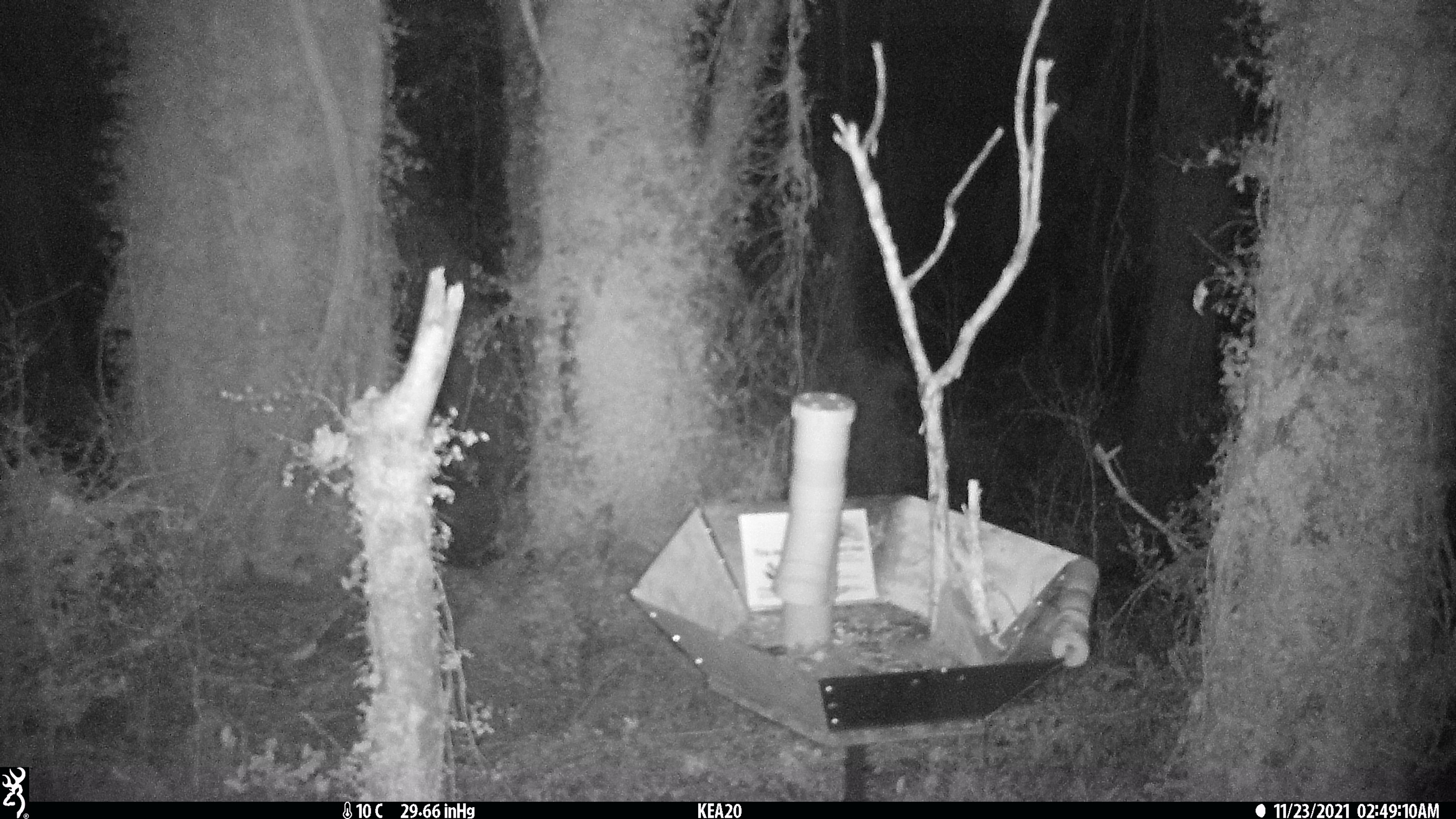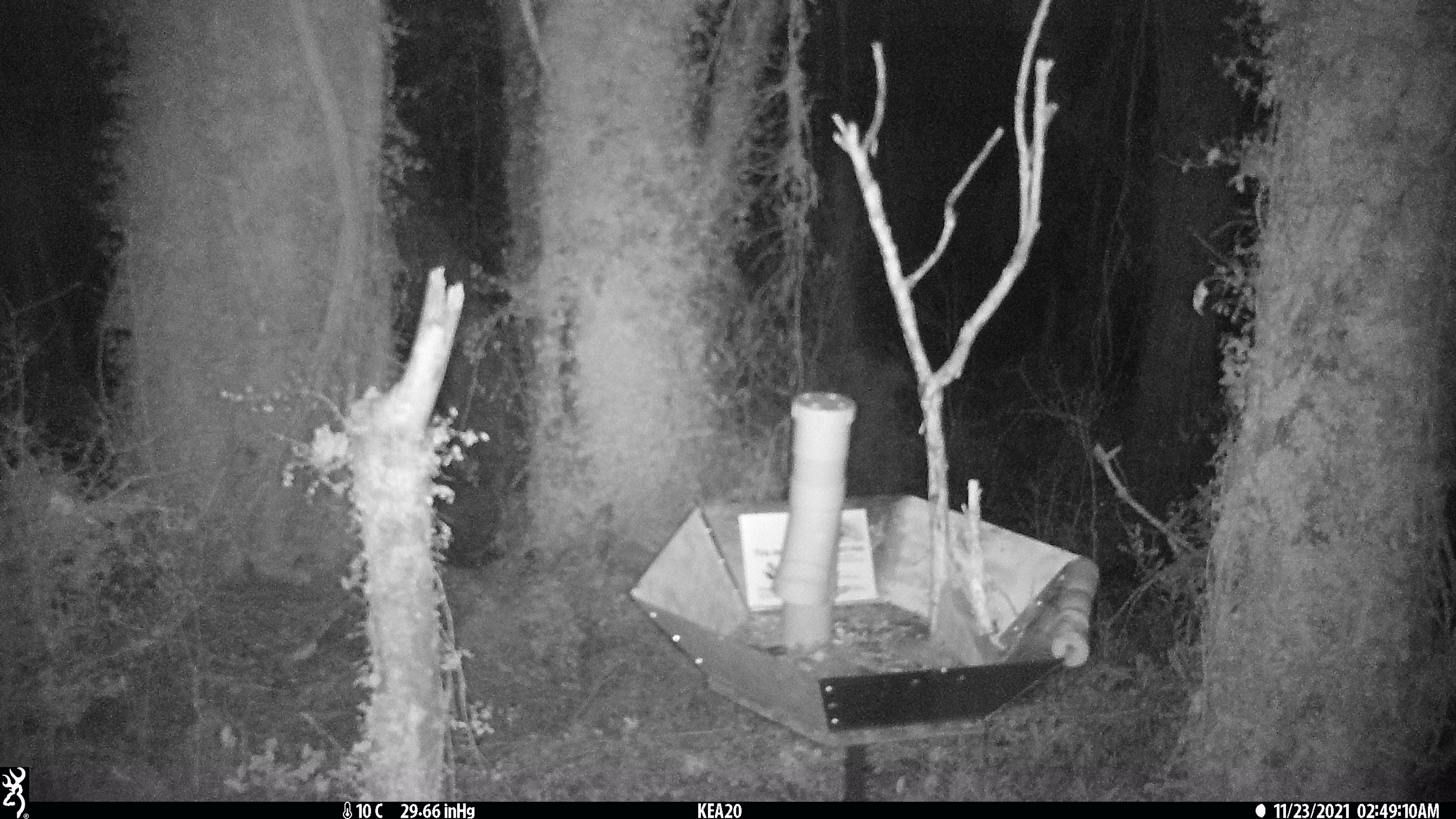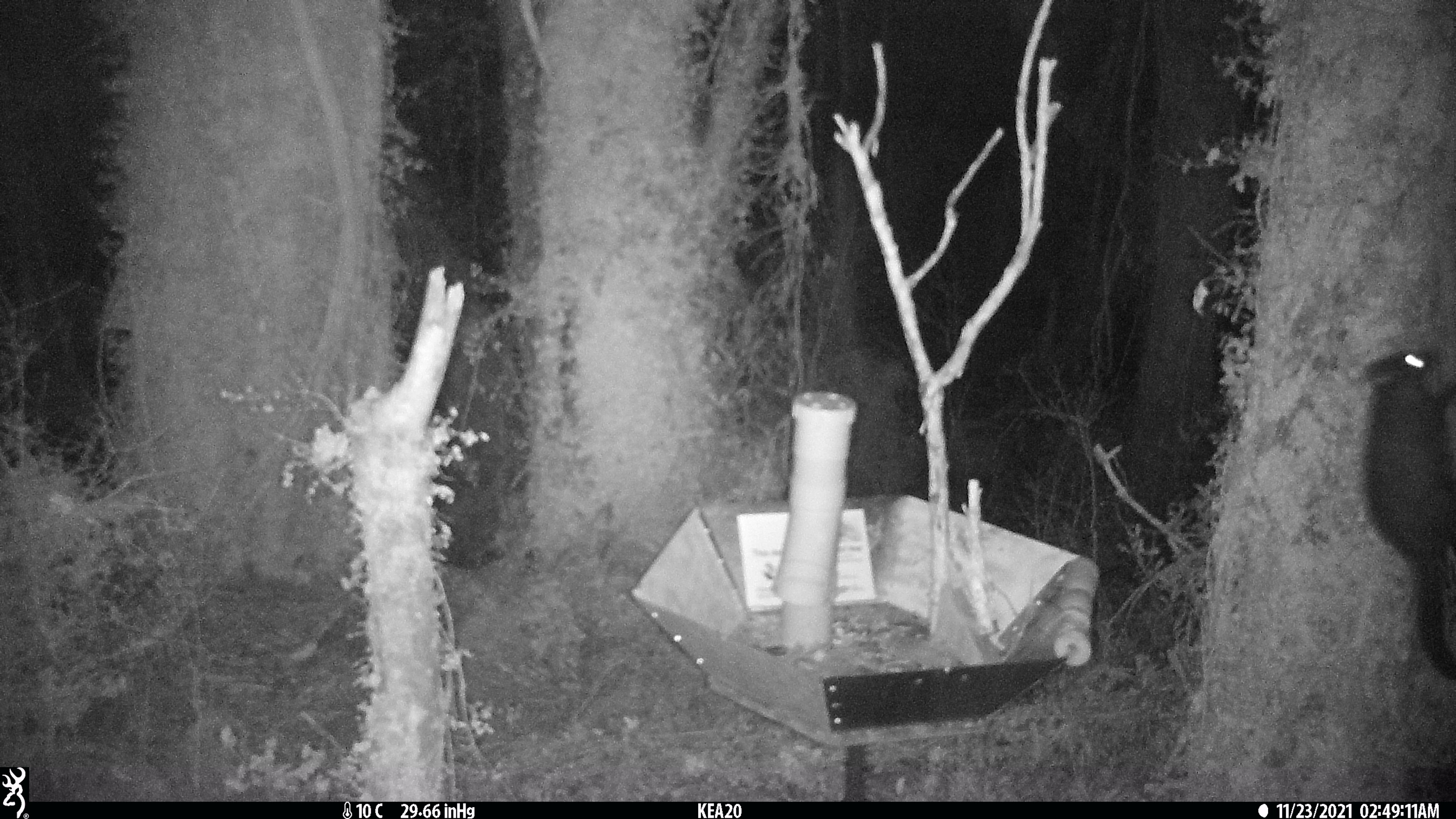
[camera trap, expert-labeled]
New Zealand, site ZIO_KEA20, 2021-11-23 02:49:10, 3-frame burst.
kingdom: Animalia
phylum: Chordata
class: Mammalia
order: Diprotodontia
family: Phalangeridae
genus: Trichosurus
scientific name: Trichosurus vulpecula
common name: common brushtail possum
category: possum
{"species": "possum (common brushtail possum) (Trichosurus vulpecula)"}